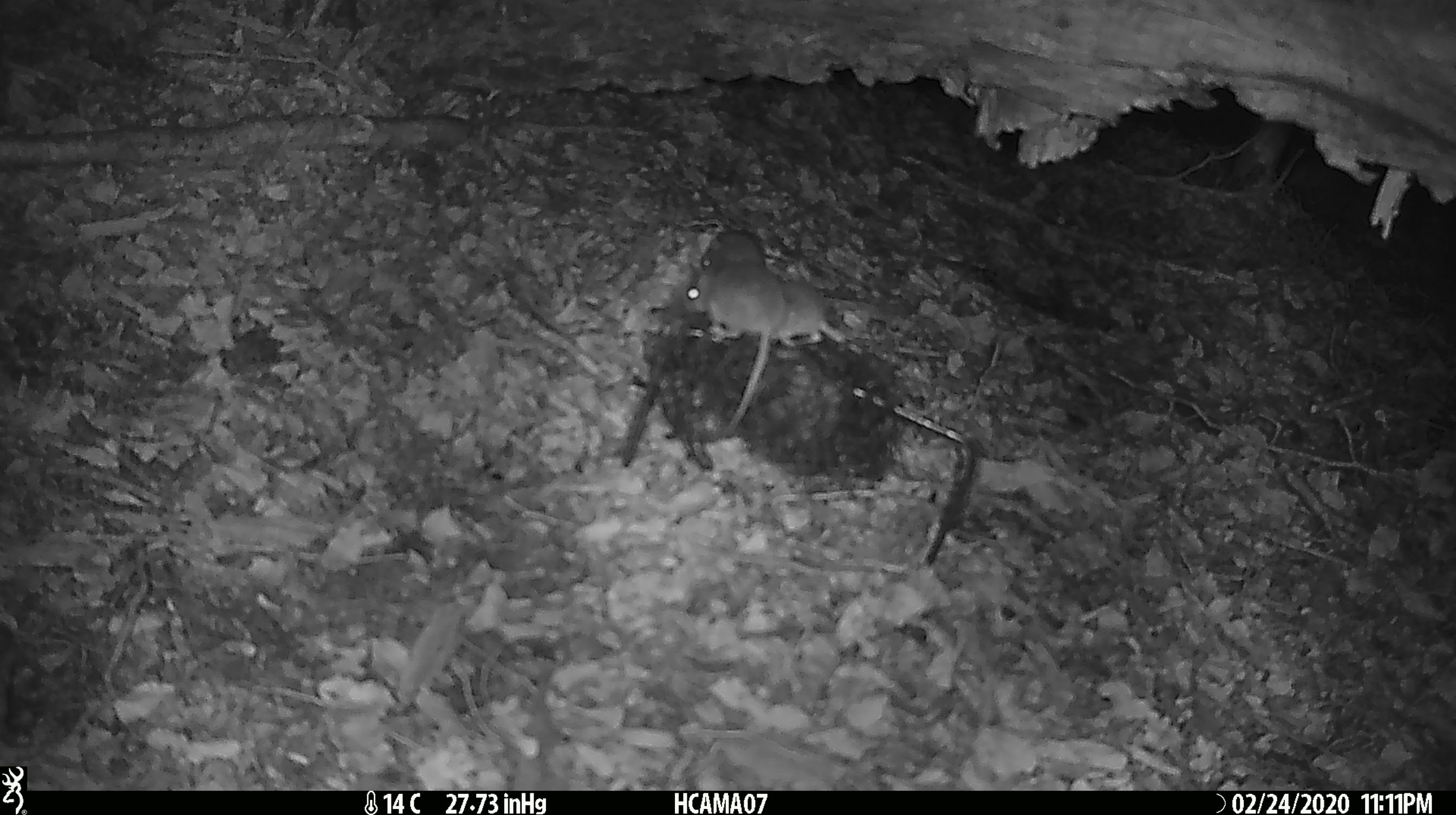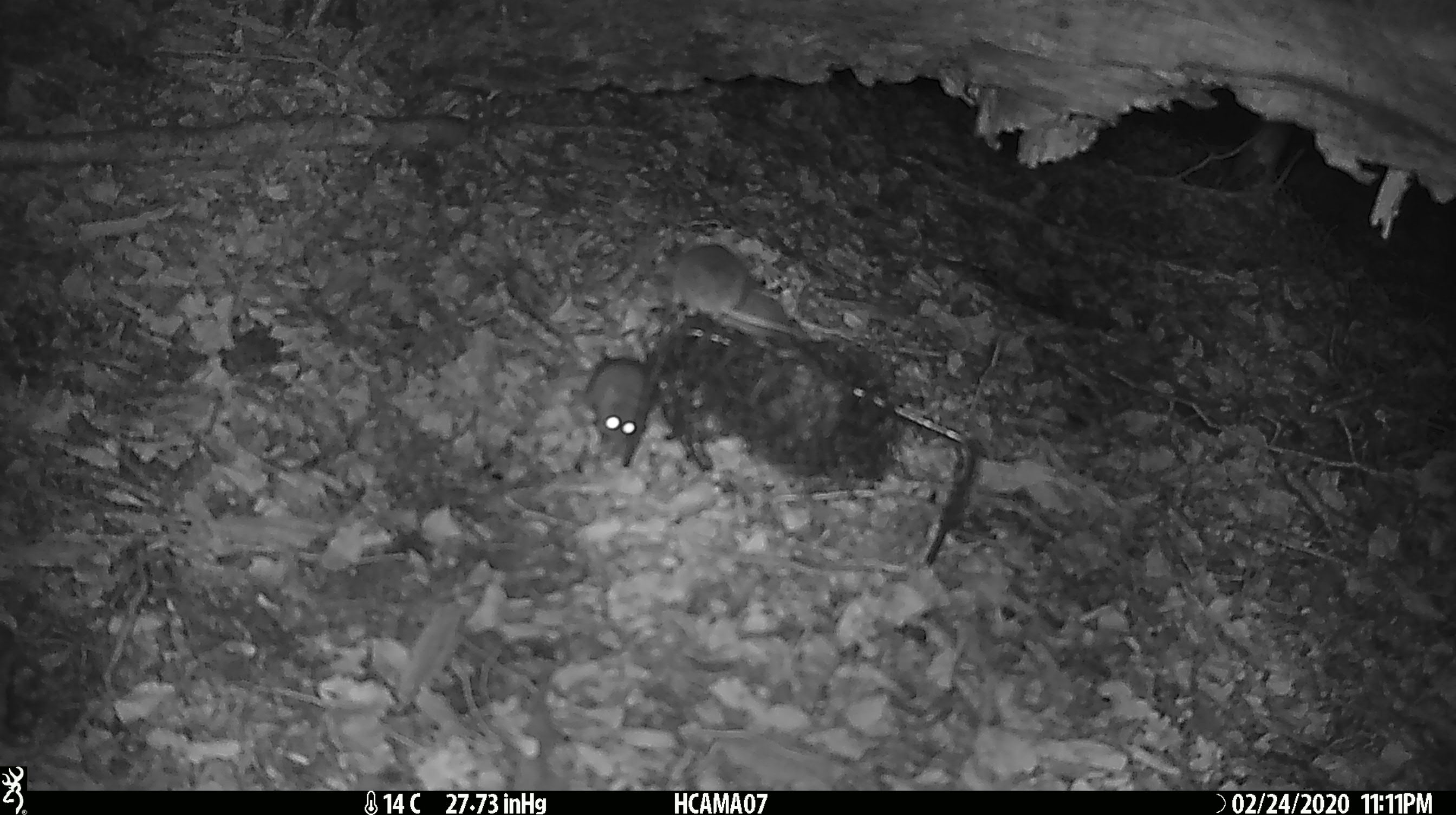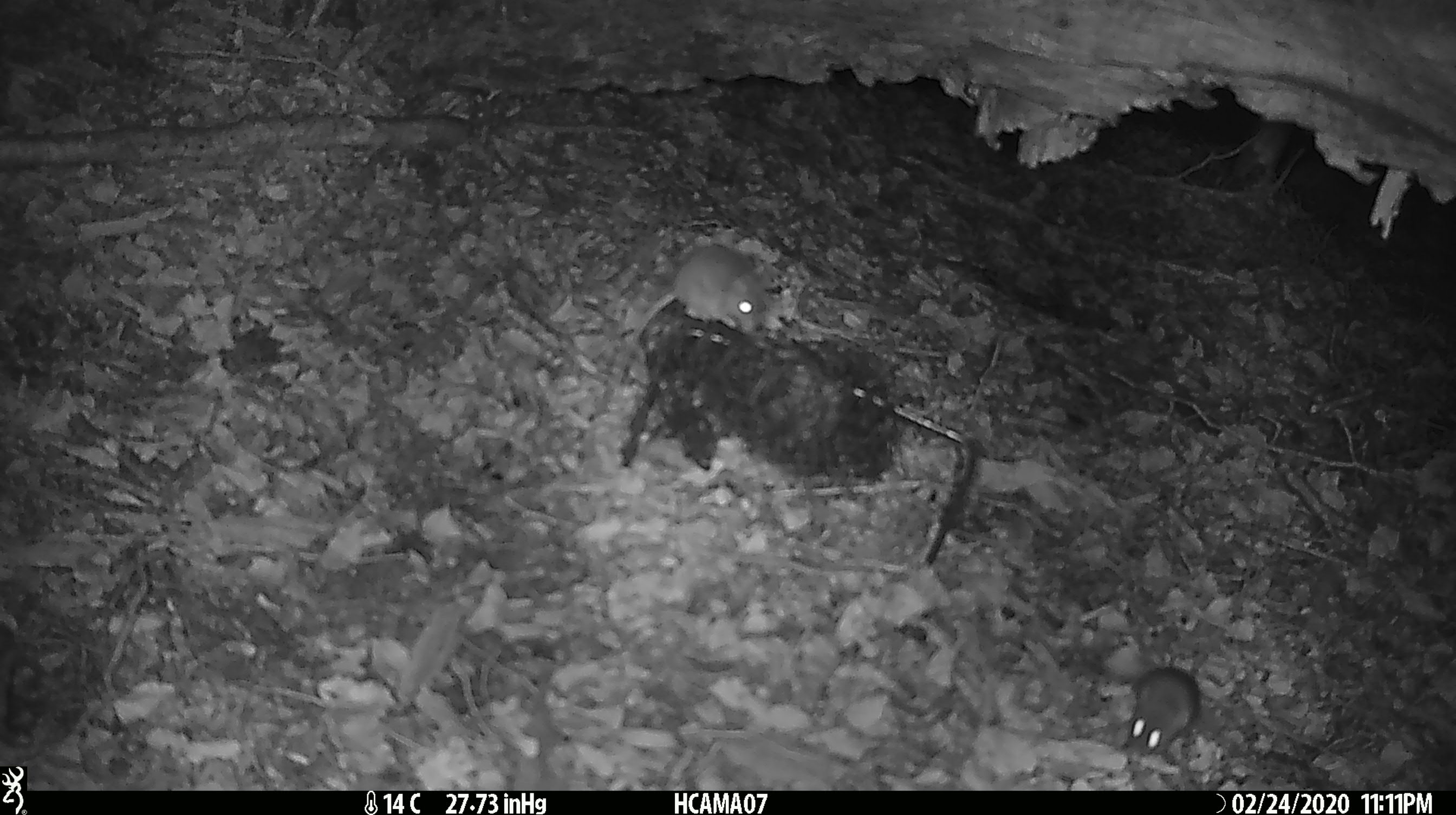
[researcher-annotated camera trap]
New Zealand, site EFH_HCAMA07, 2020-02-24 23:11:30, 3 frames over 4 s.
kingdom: Animalia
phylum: Chordata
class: Mammalia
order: Rodentia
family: Muridae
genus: Mus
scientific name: Mus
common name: mouse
Mouse (Mus).